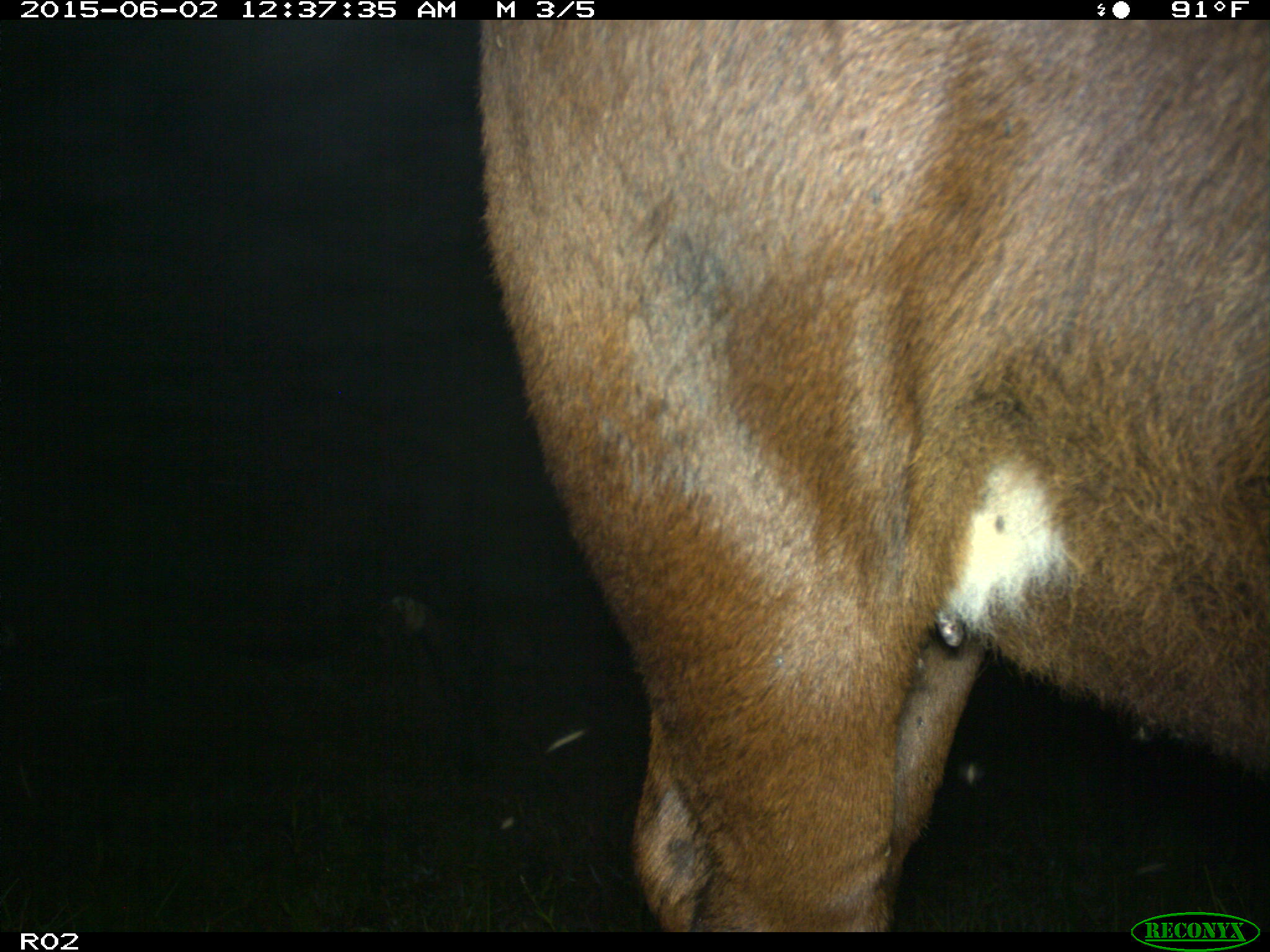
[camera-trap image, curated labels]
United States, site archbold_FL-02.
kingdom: Animalia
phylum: Chordata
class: Mammalia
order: Artiodactyla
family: Bovidae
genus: Bos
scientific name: Bos taurus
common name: domestic cow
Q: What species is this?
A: Bos taurus (domestic cow).